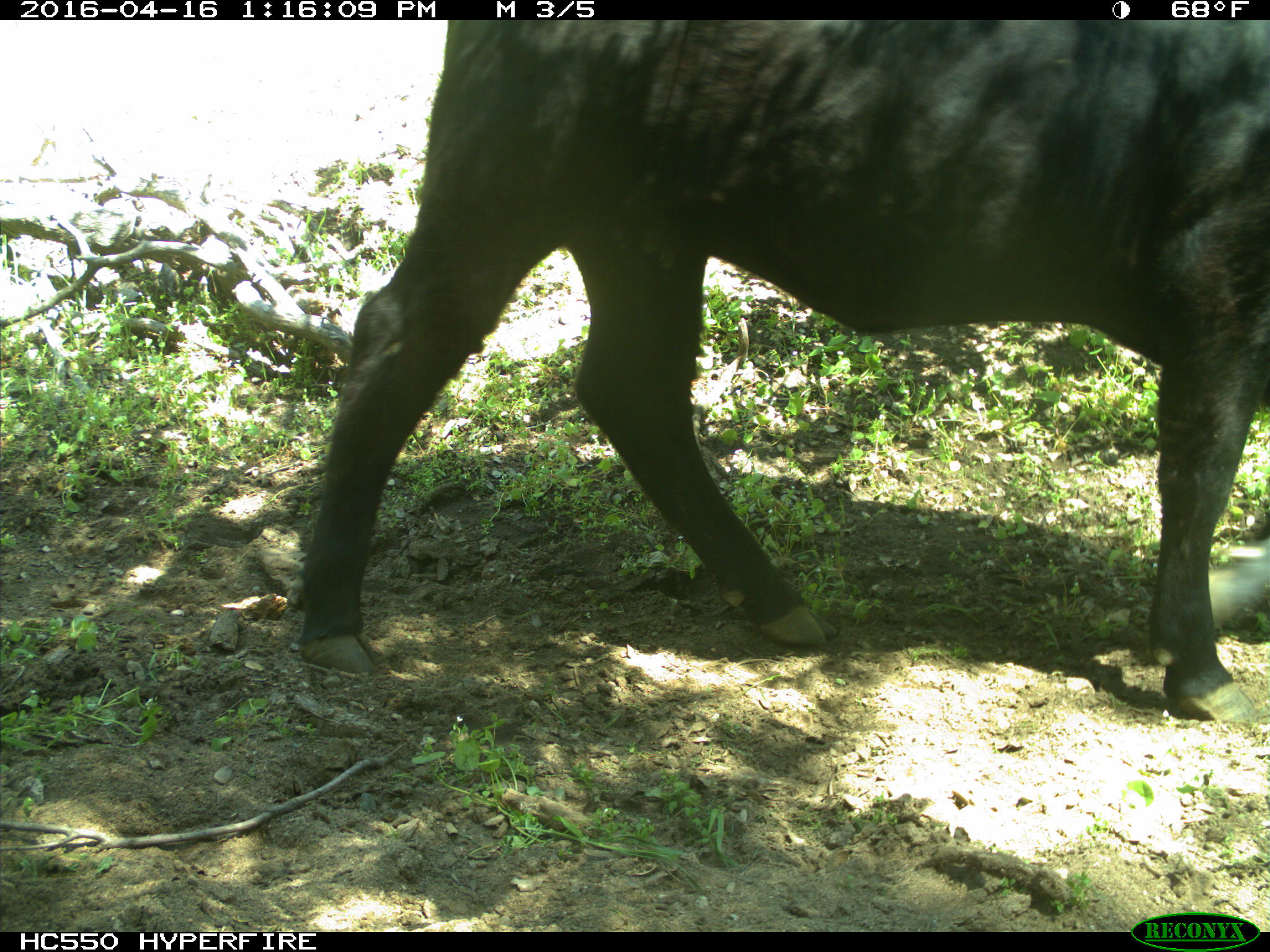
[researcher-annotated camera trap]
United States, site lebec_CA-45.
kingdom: Animalia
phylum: Chordata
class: Mammalia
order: Artiodactyla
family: Bovidae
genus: Bos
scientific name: Bos taurus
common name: domestic cow